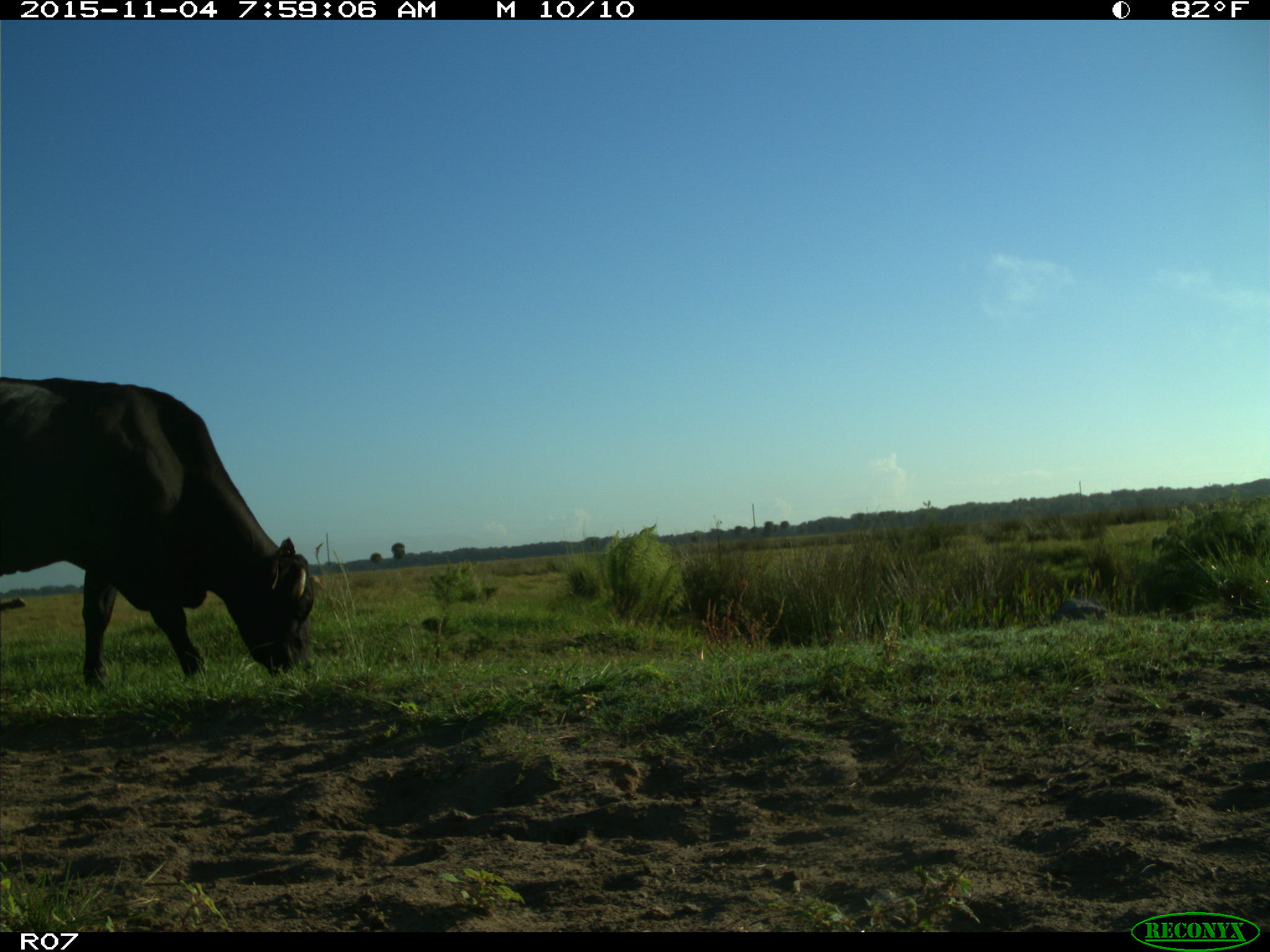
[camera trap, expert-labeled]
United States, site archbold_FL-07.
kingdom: Animalia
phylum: Chordata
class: Mammalia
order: Artiodactyla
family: Bovidae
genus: Bos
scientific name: Bos taurus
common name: domestic cow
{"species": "Bos taurus (domestic cow)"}